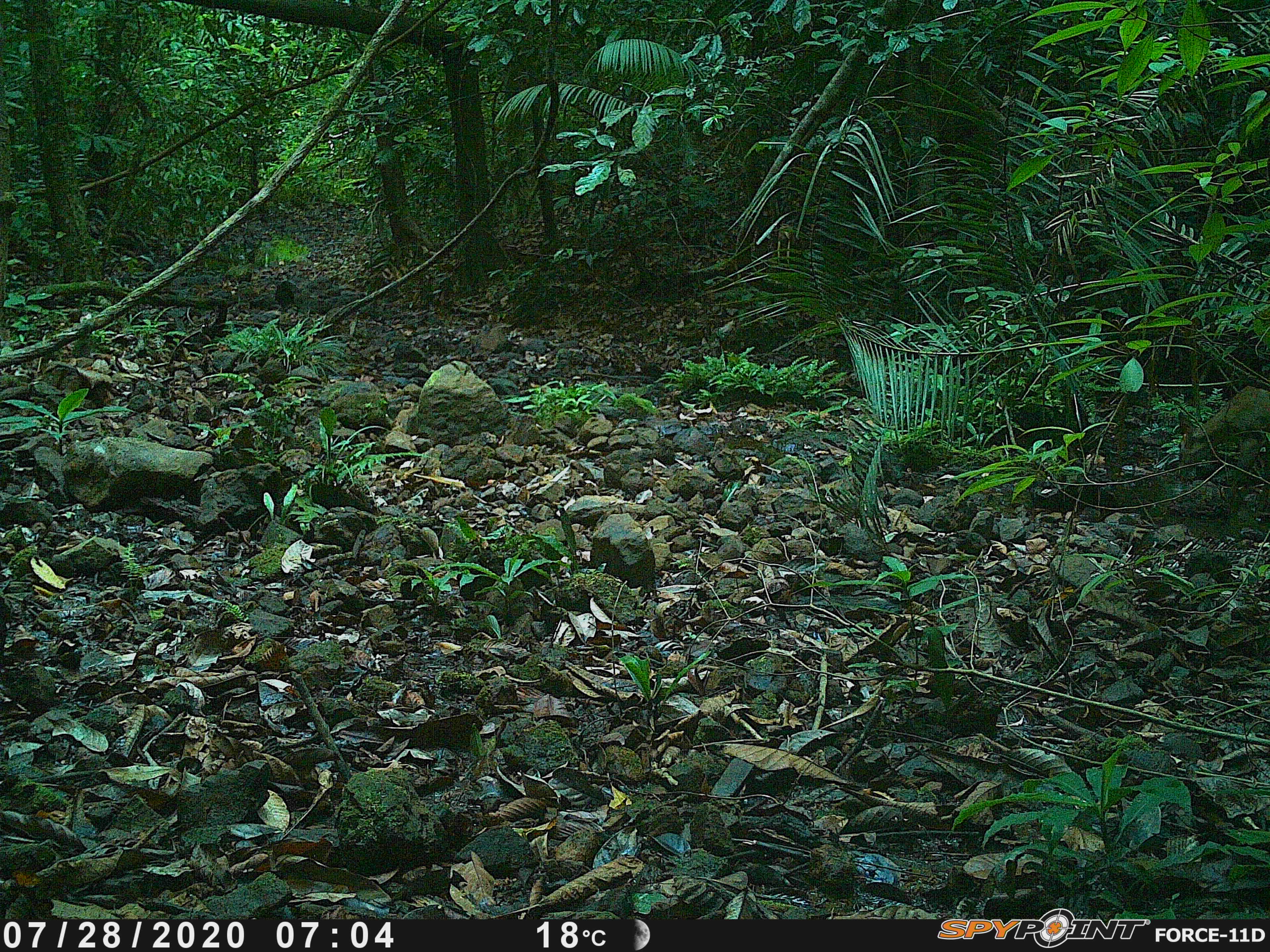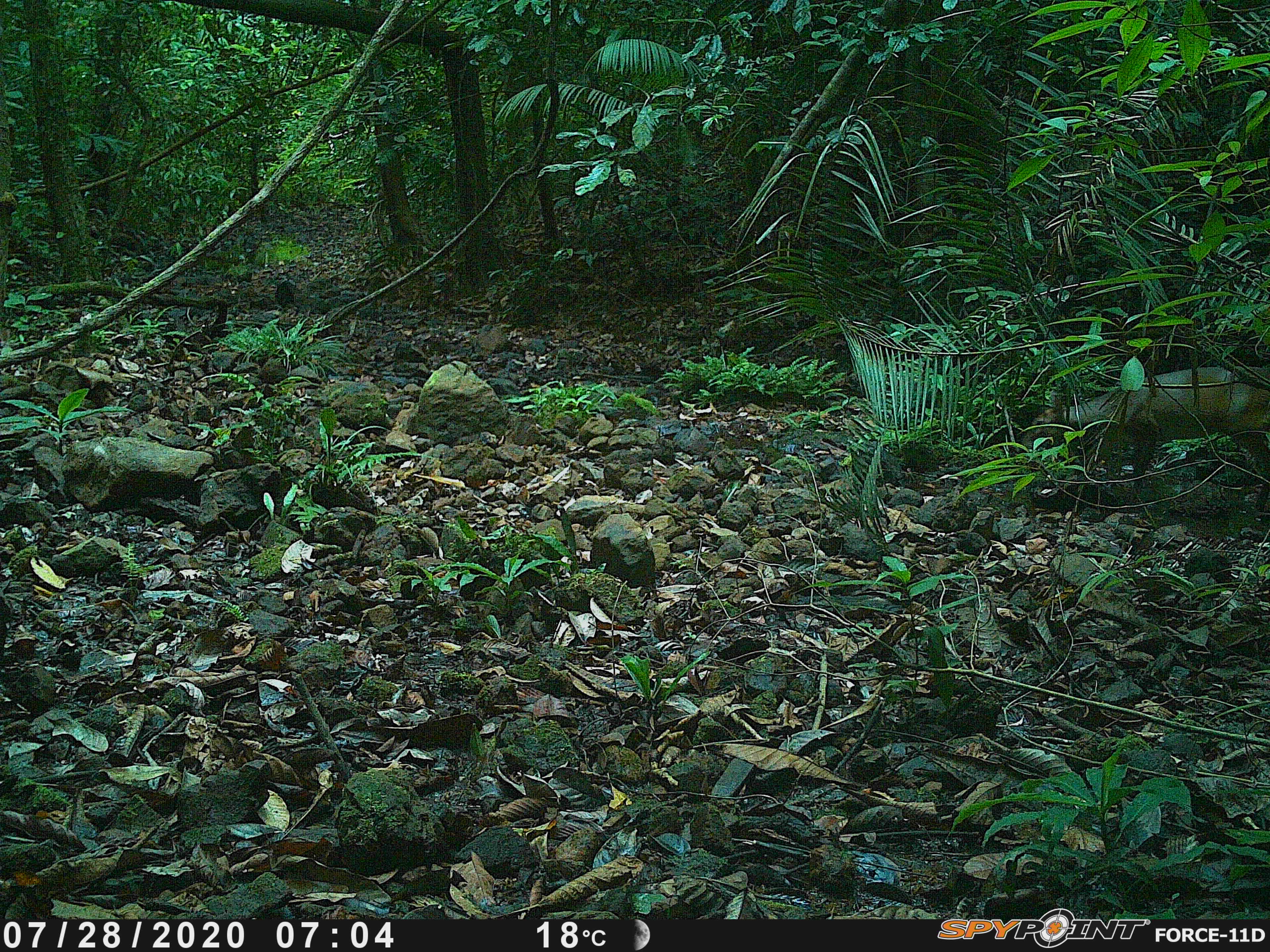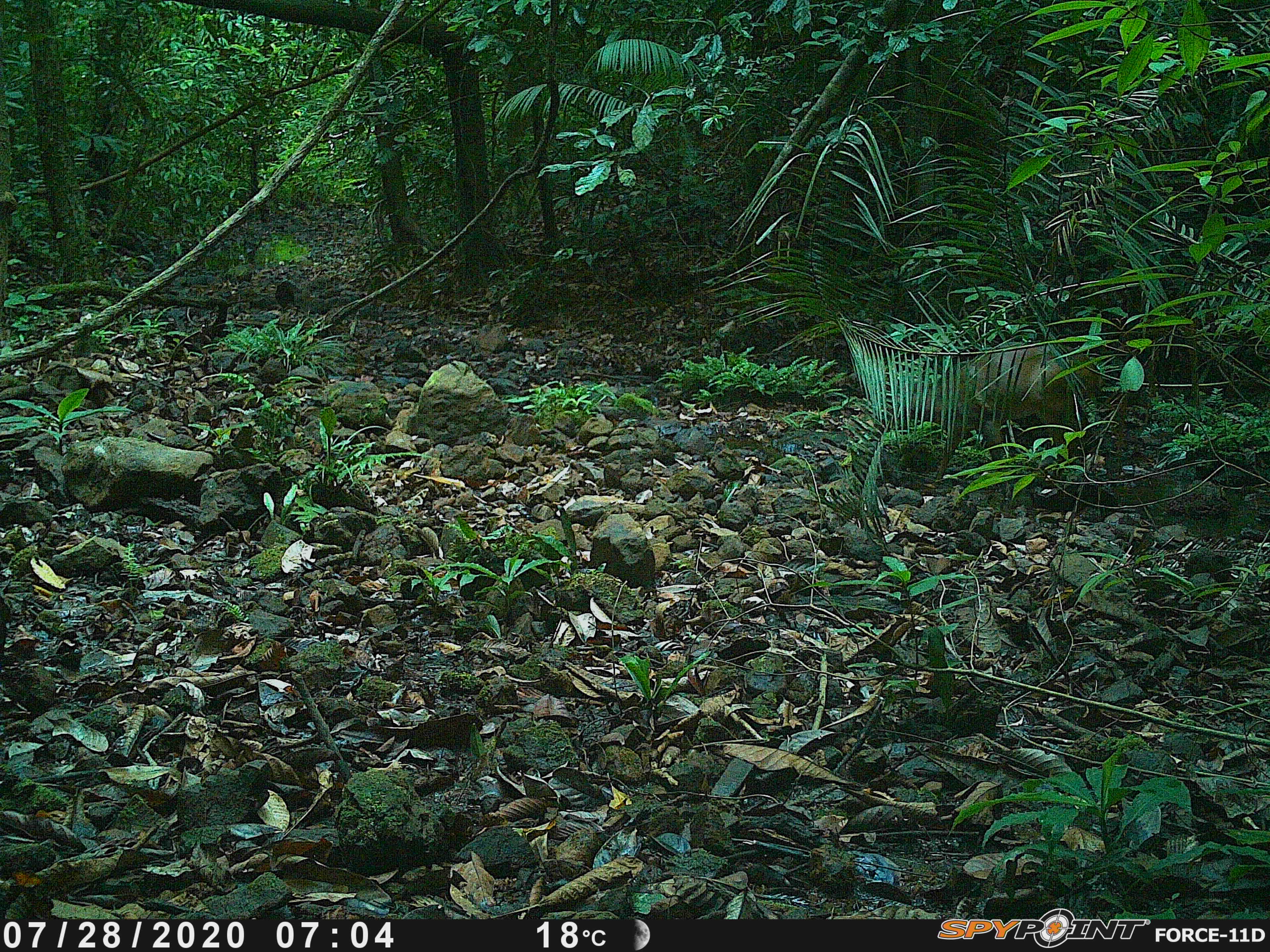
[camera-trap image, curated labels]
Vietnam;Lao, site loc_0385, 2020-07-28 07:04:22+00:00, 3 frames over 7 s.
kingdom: Animalia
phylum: Chordata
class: Mammalia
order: Artiodactyla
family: Cervidae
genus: Muntiacus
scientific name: Muntiacus vuquangensis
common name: large-antlered muntjac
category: large antlered muntjac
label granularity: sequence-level